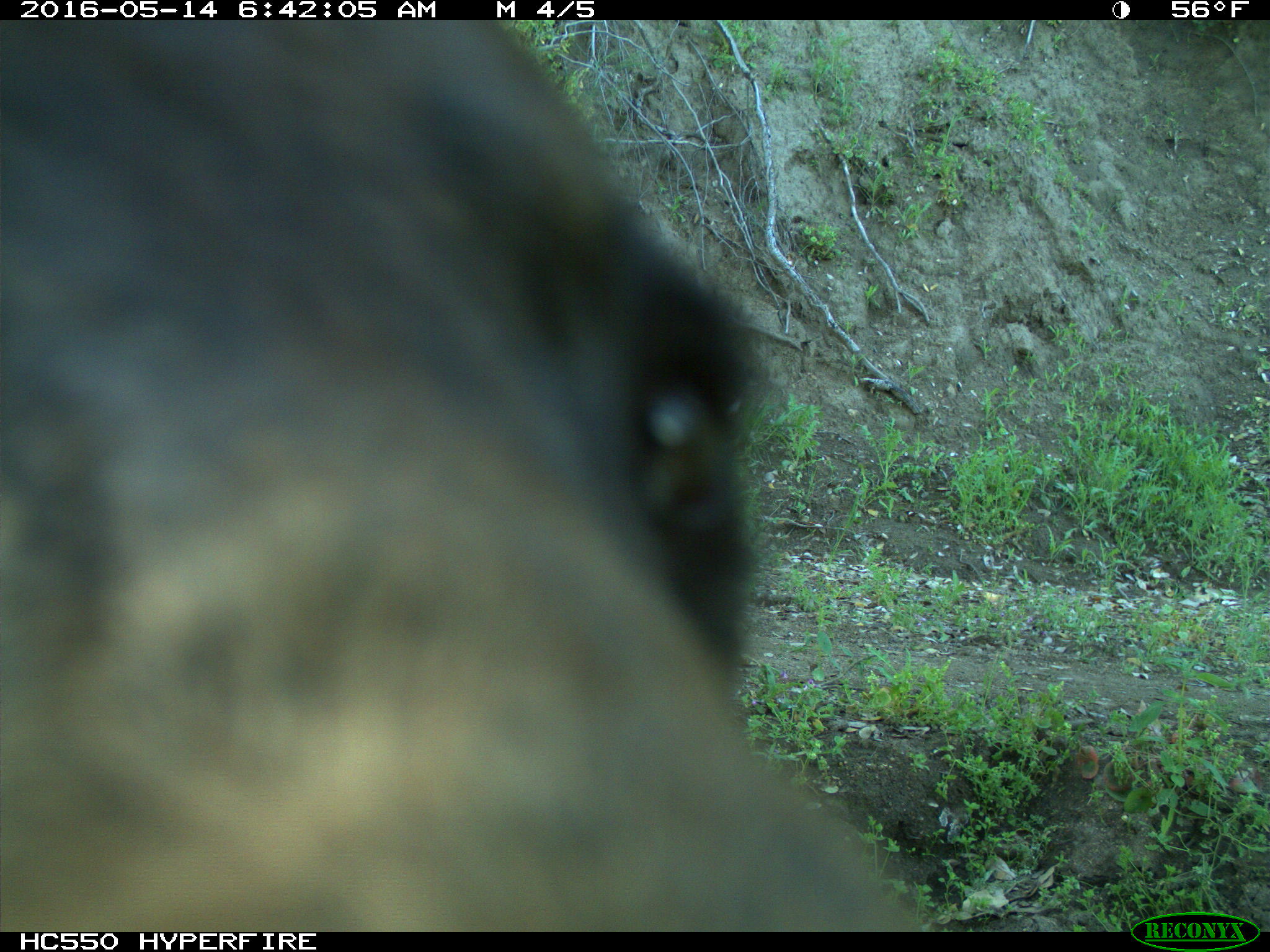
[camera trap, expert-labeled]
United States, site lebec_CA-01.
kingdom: Animalia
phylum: Chordata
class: Mammalia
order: Carnivora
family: Ursidae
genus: Ursus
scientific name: Ursus americanus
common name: american black bear